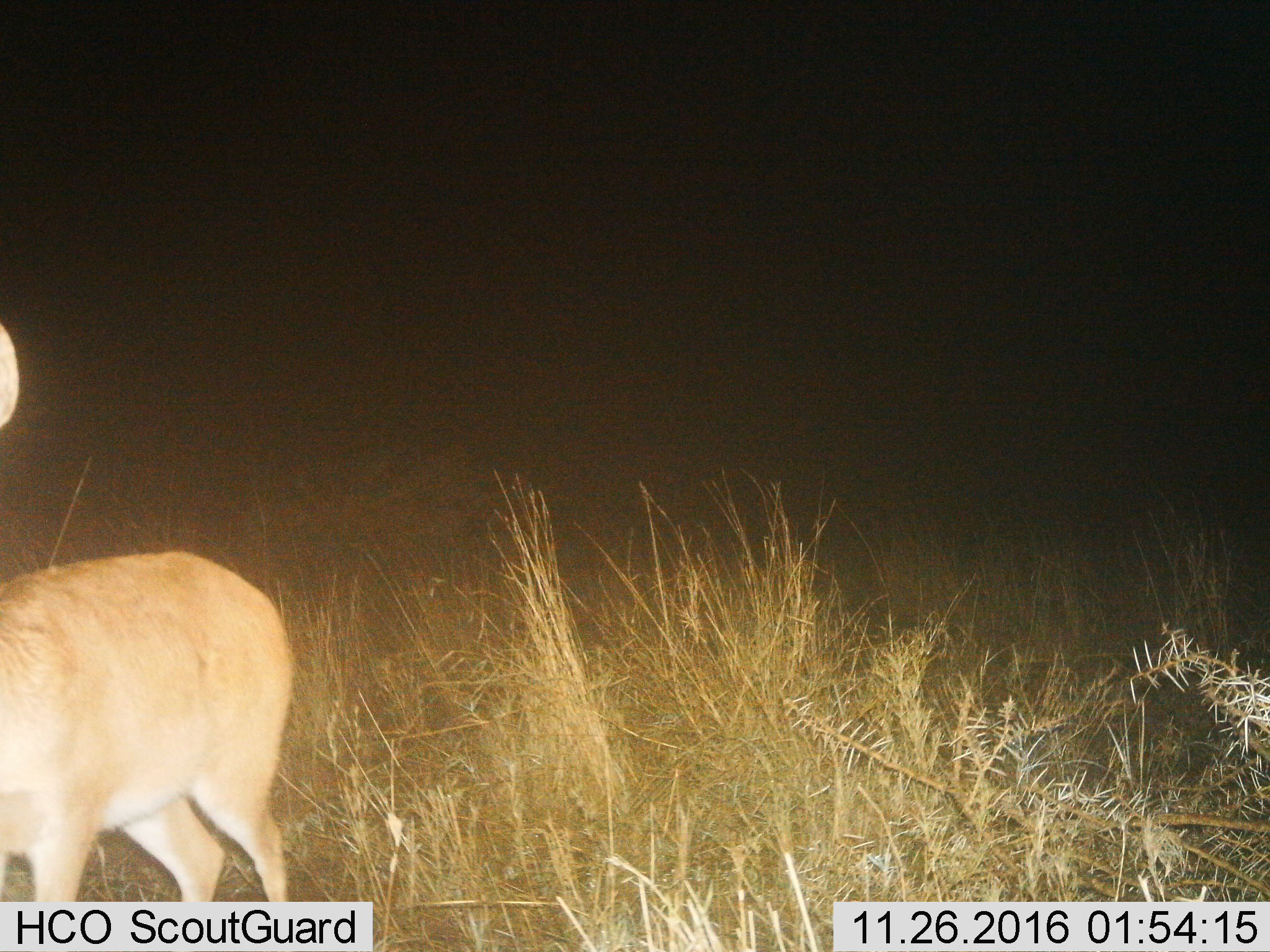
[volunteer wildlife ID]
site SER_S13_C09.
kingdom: Animalia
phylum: Chordata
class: Mammalia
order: Artiodactyla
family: Bovidae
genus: Redunca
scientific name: Redunca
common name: reedbuck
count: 1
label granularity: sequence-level